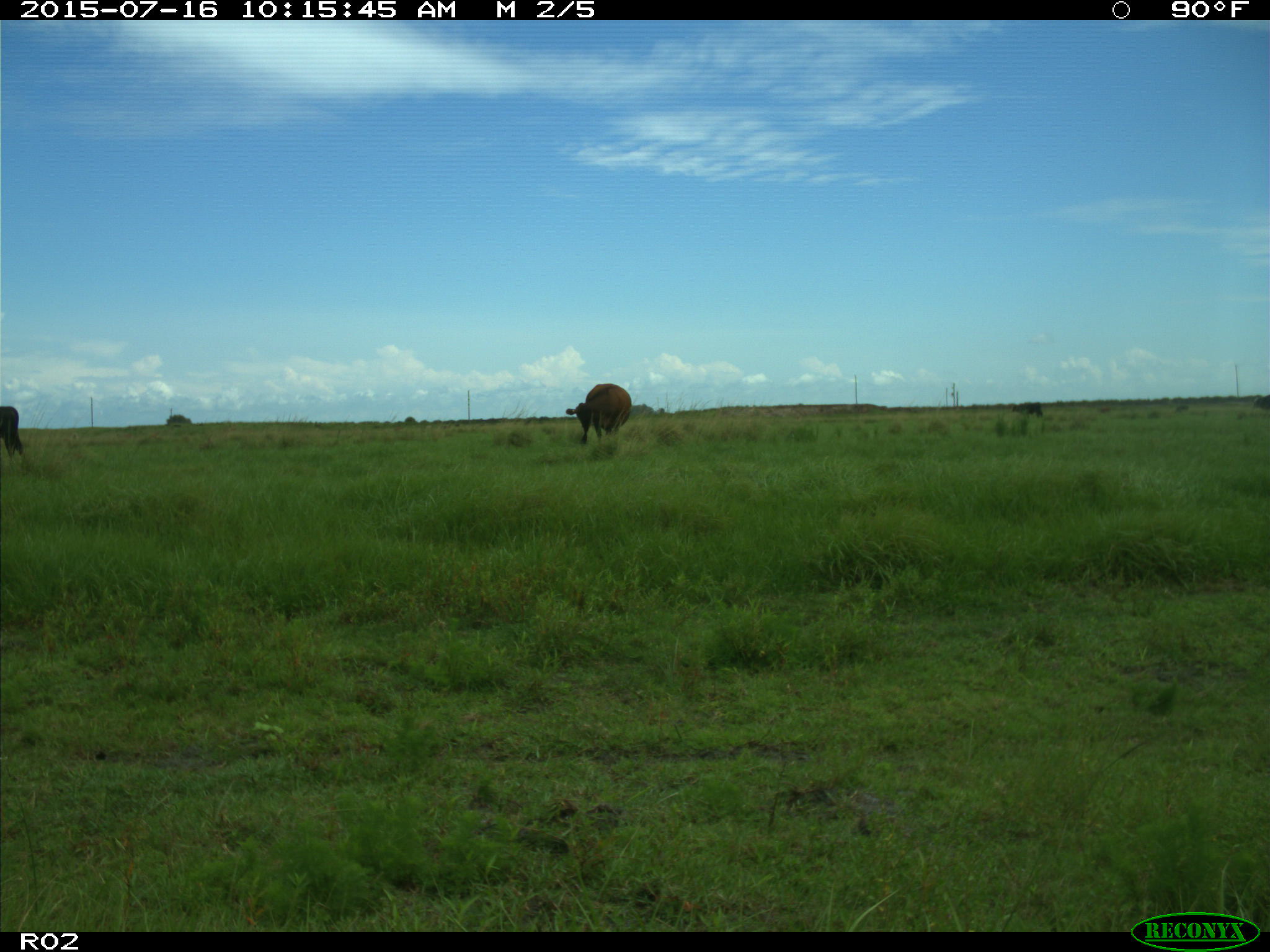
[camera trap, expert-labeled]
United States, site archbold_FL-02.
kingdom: Animalia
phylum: Chordata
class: Mammalia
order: Artiodactyla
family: Bovidae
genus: Bos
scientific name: Bos taurus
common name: domestic cow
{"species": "Bos taurus (domestic cow)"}